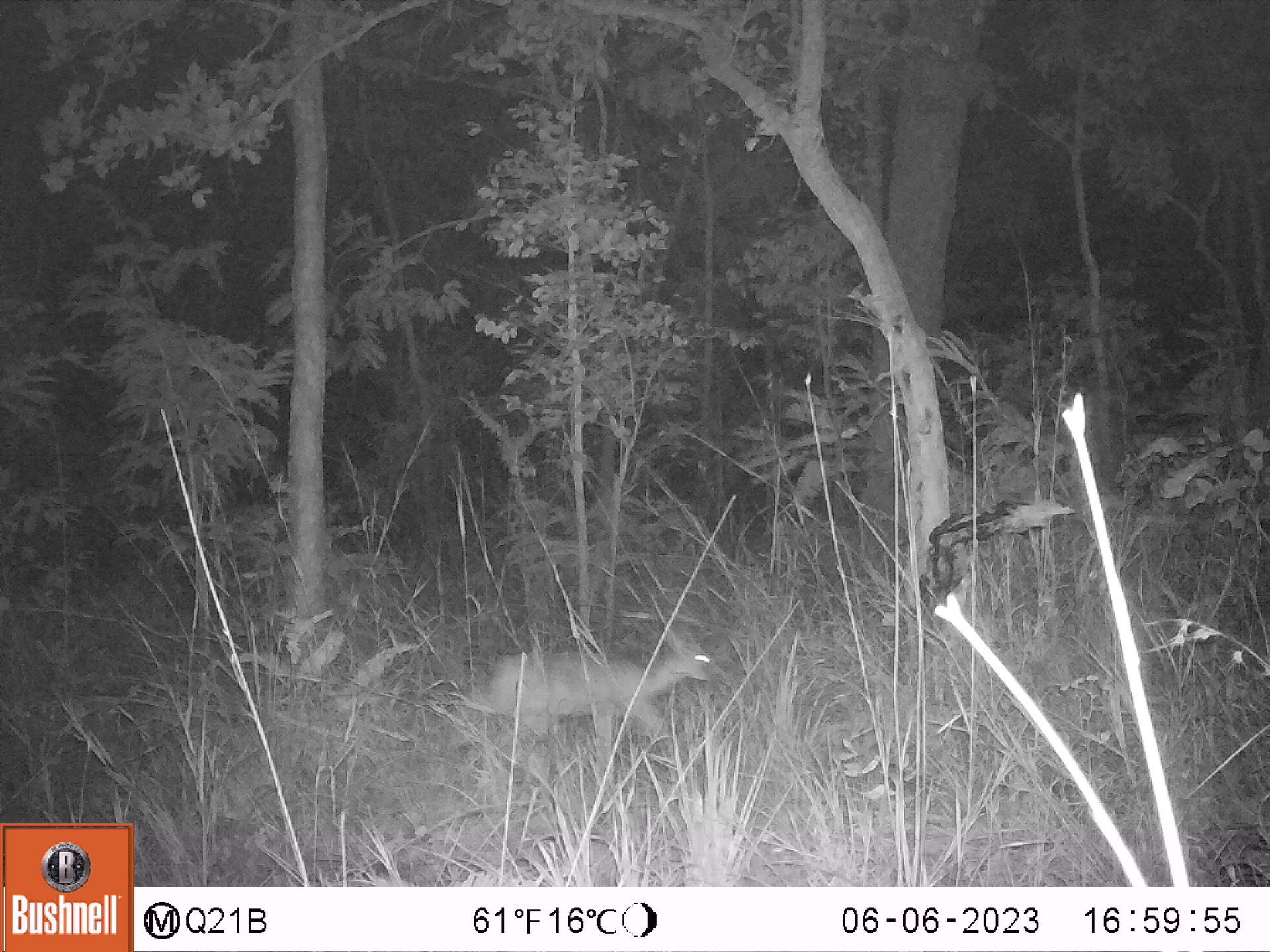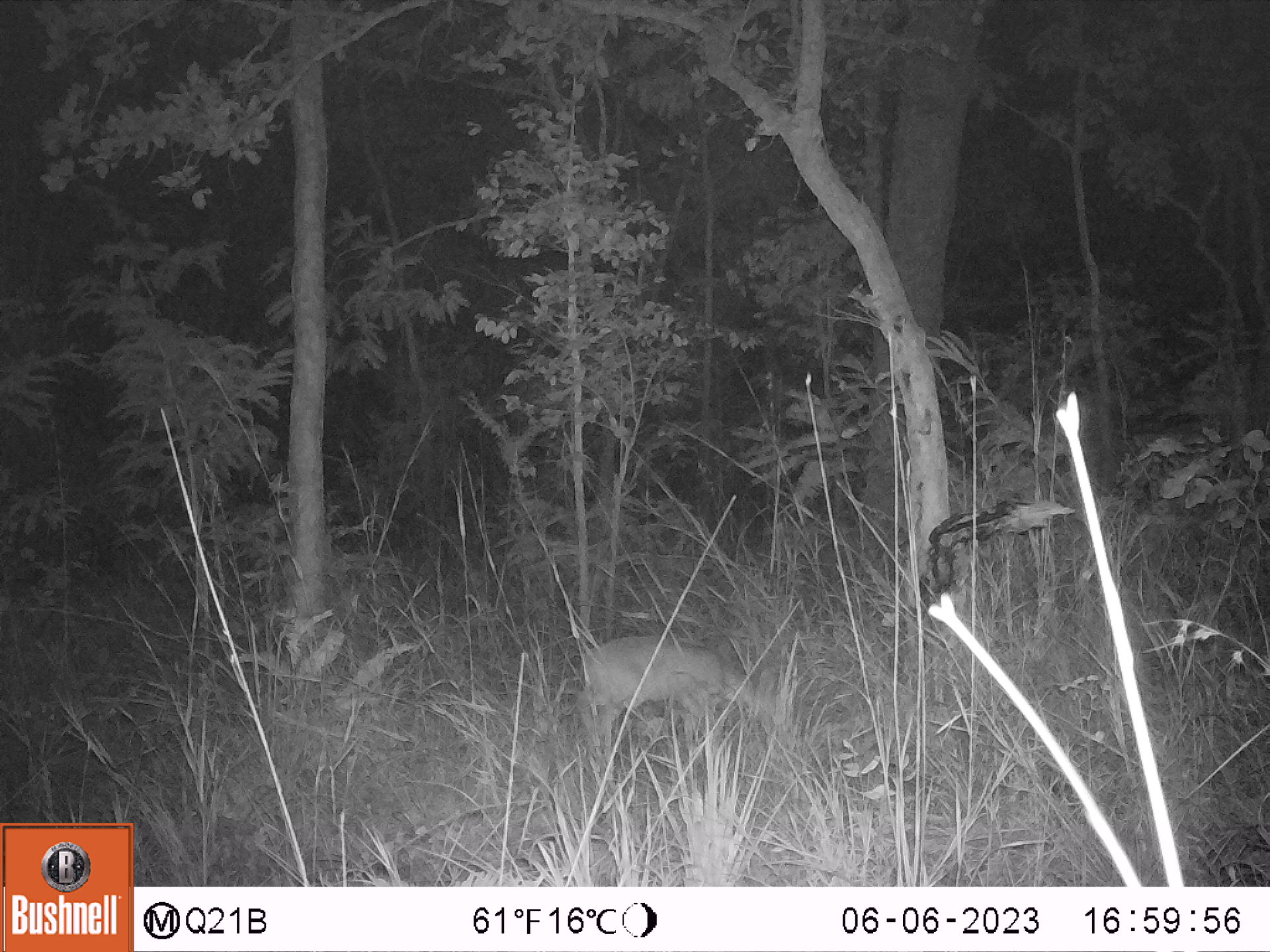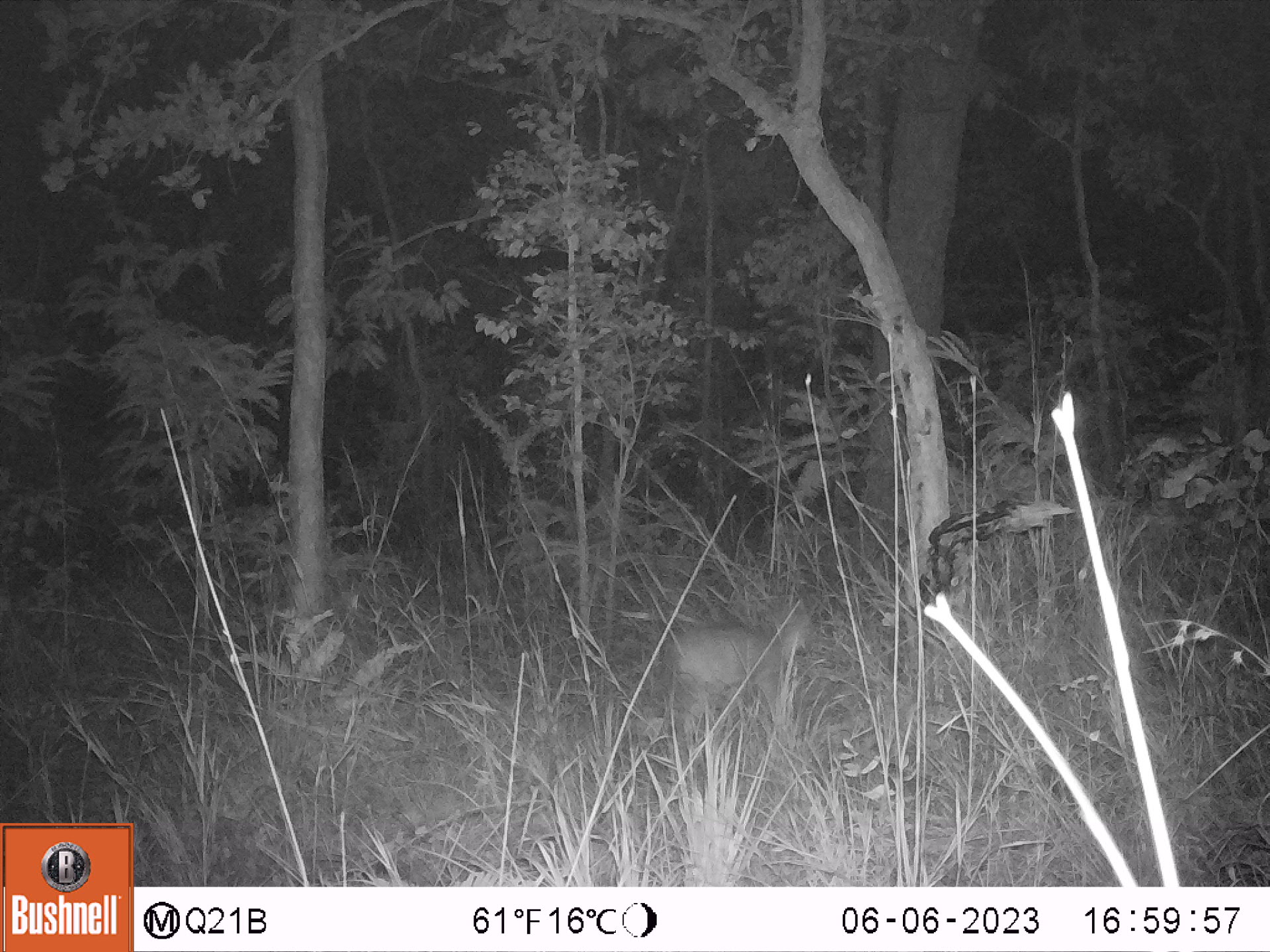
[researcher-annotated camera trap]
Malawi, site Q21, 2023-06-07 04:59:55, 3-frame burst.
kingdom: Animalia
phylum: Chordata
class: Mammalia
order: Artiodactyla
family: Bovidae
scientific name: Antilopinae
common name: small antelope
Small antelope (Antilopinae), count 1.